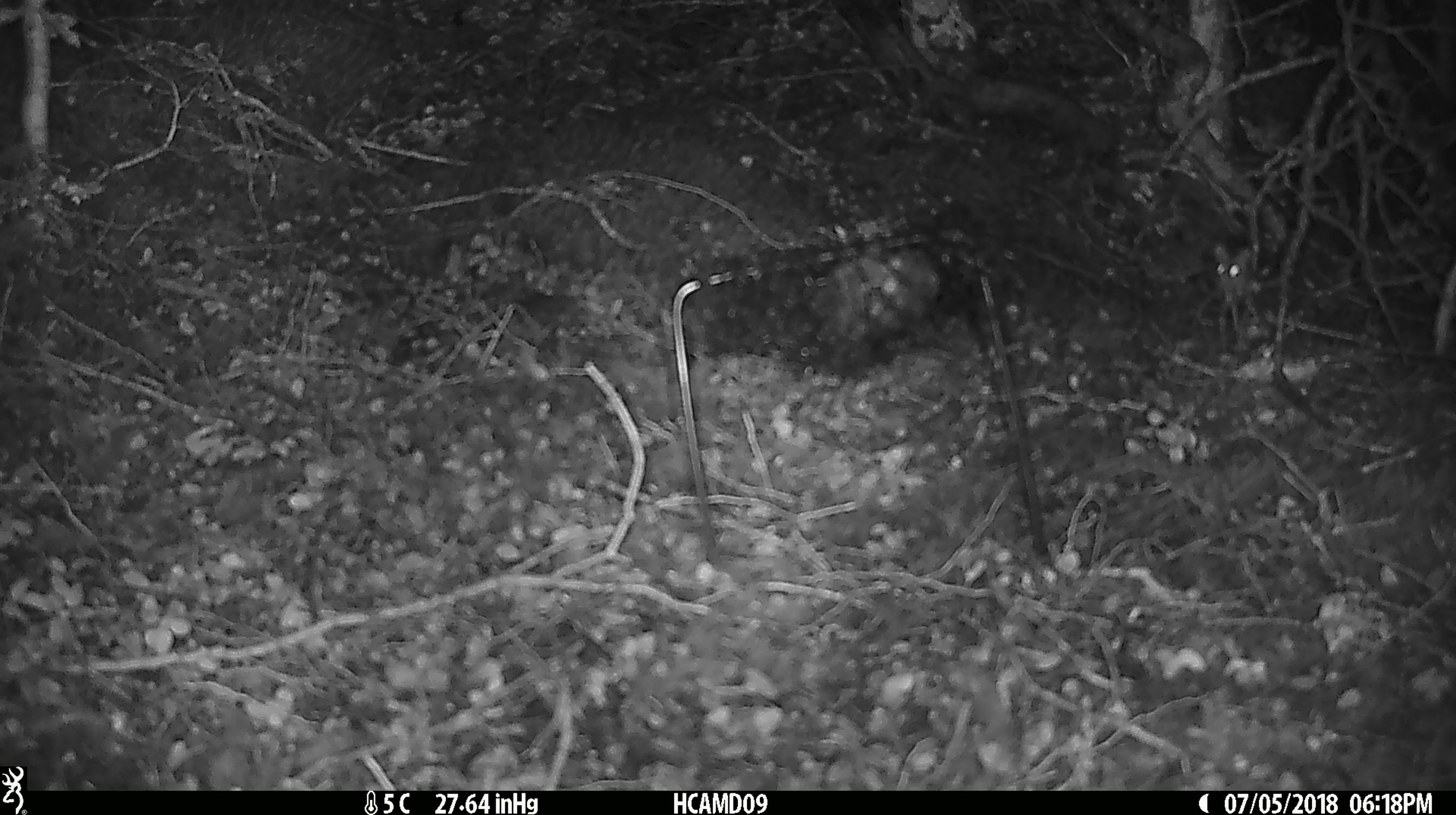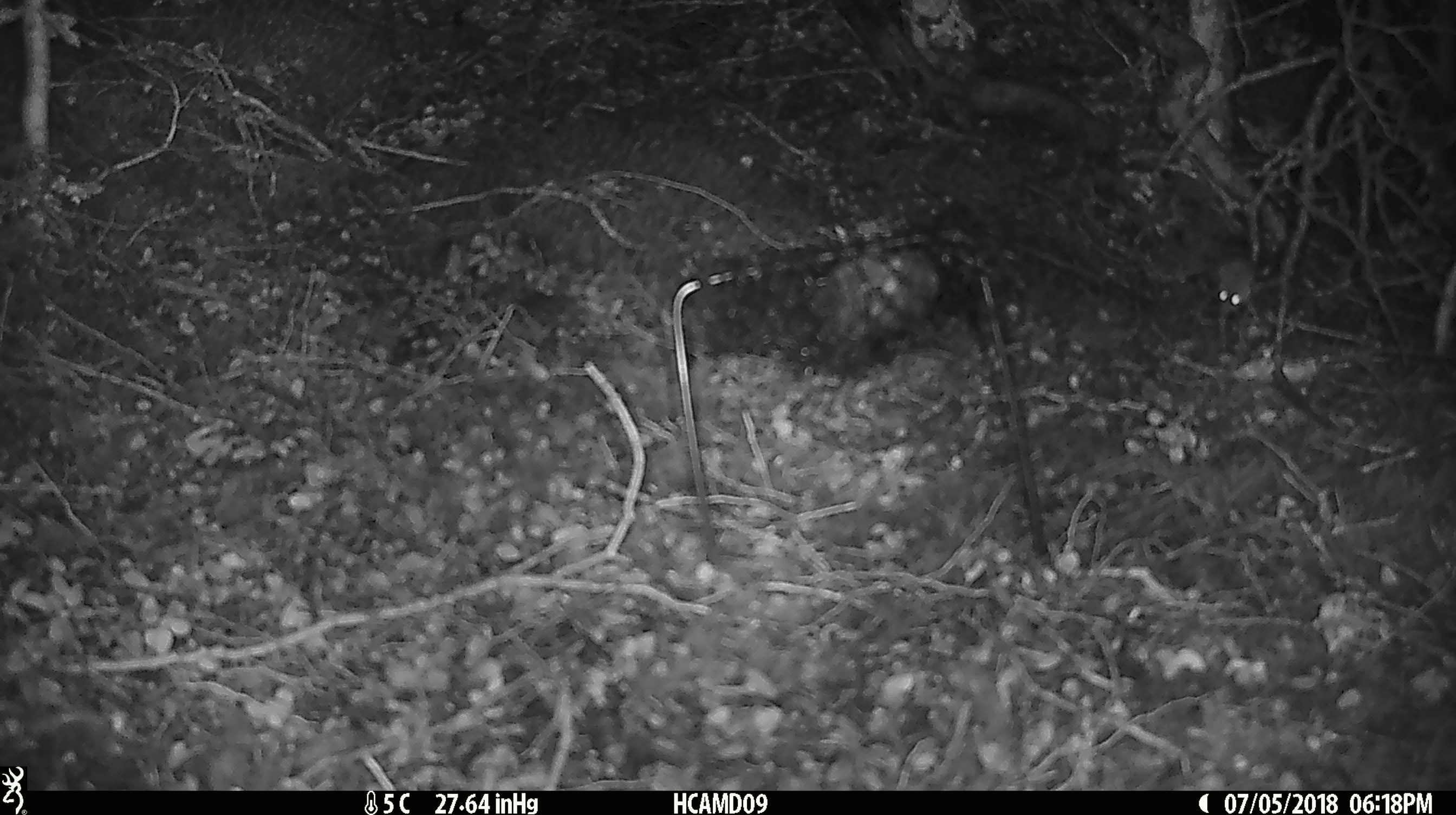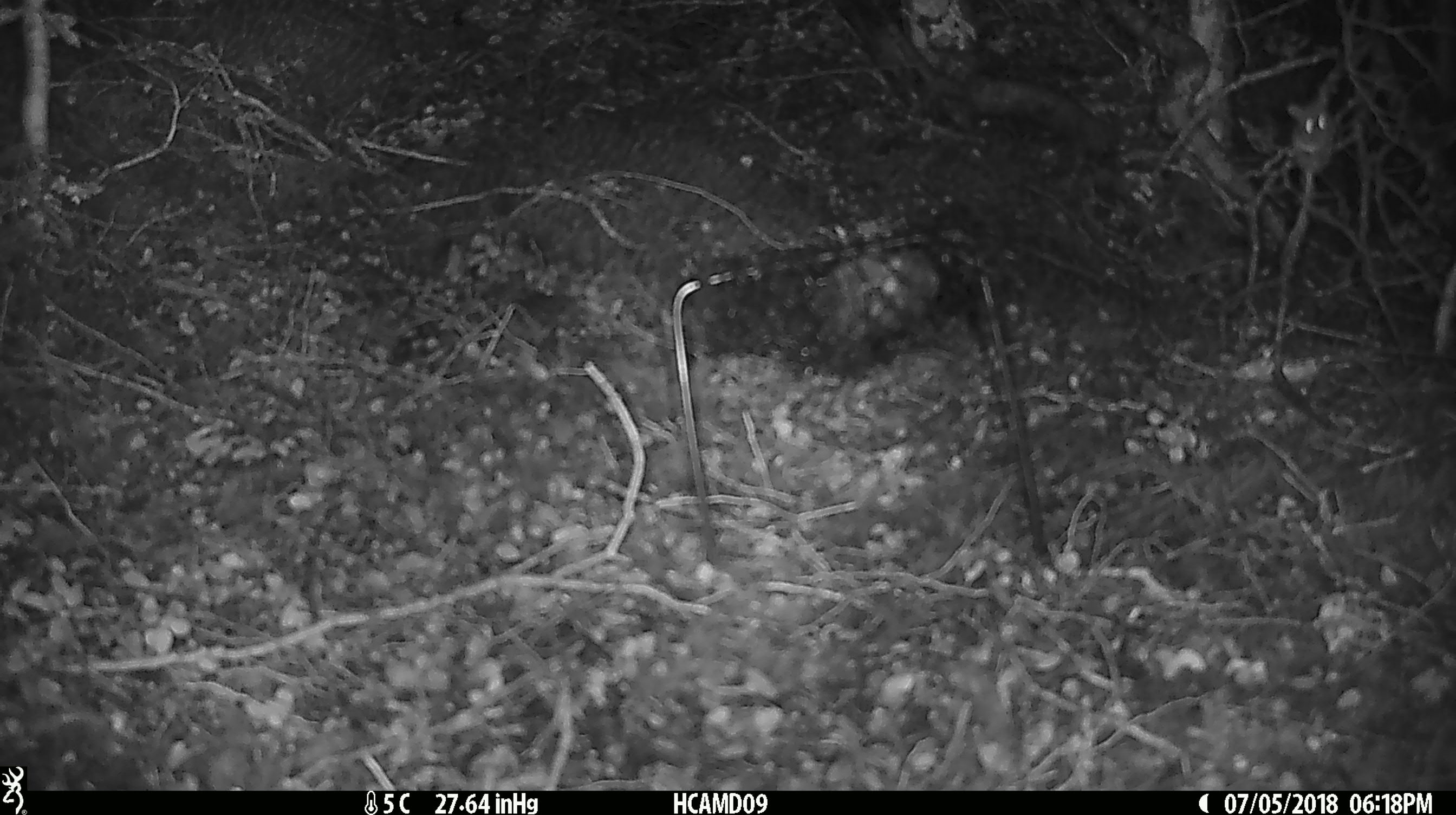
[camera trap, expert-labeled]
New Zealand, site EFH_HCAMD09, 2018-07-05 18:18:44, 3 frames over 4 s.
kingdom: Animalia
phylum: Chordata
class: Mammalia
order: Rodentia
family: Muridae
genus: Mus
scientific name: Mus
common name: mouse